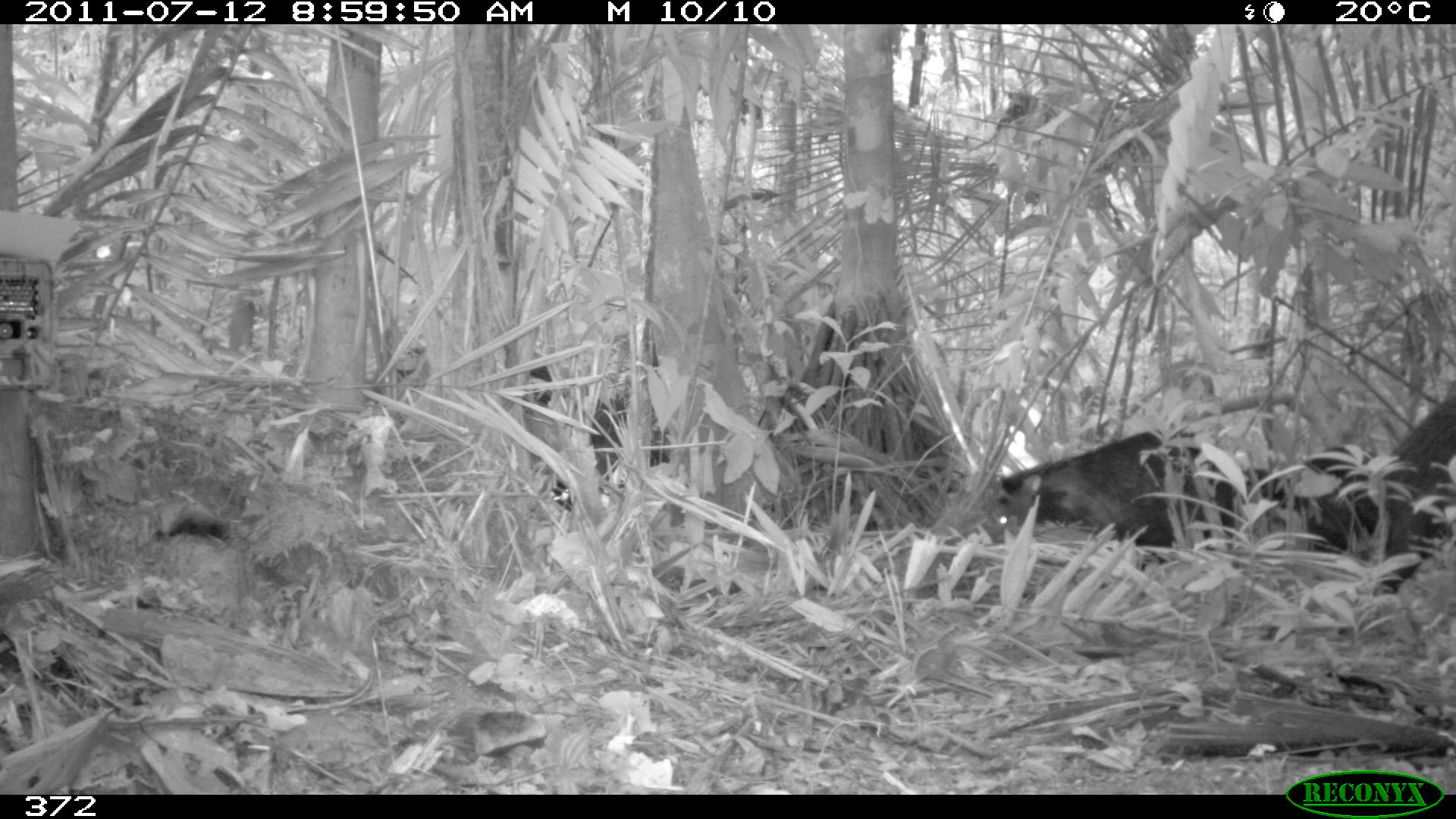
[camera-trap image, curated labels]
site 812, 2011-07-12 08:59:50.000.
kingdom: Animalia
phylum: Chordata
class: Mammalia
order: Artiodactyla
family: Tayassuidae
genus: Tayassu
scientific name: Tayassu pecari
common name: white-lipped peccary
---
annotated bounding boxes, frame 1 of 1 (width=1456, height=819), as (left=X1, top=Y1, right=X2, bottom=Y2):
tayassu pecari: (left=996, top=431, right=1216, bottom=547); (left=532, top=367, right=670, bottom=511); (left=1374, top=383, right=1456, bottom=595); (left=1296, top=446, right=1374, bottom=557); (left=1217, top=467, right=1289, bottom=537)